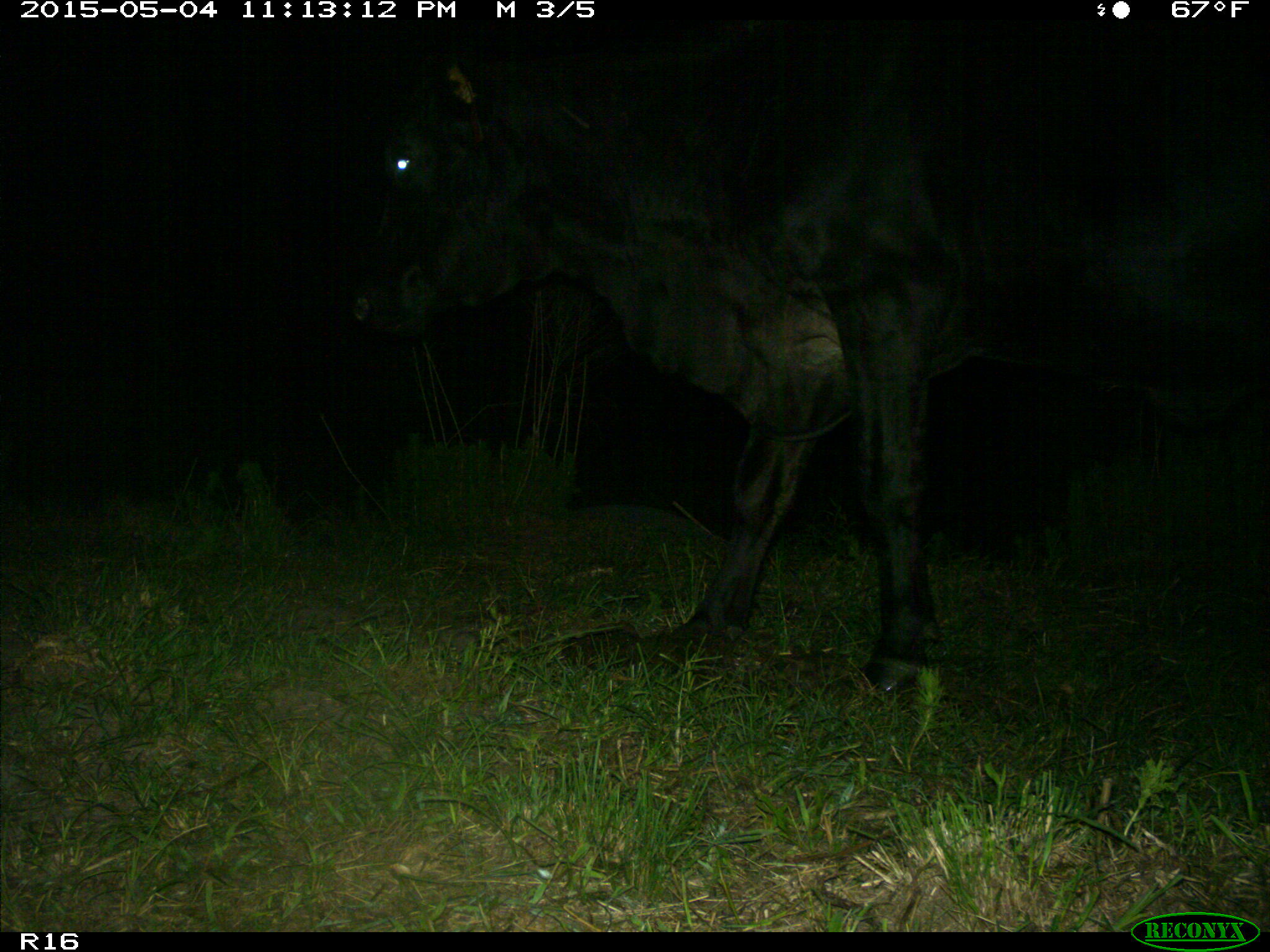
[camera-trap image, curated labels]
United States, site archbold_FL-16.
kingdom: Animalia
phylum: Chordata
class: Mammalia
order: Artiodactyla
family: Bovidae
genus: Bos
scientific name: Bos taurus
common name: domestic cow